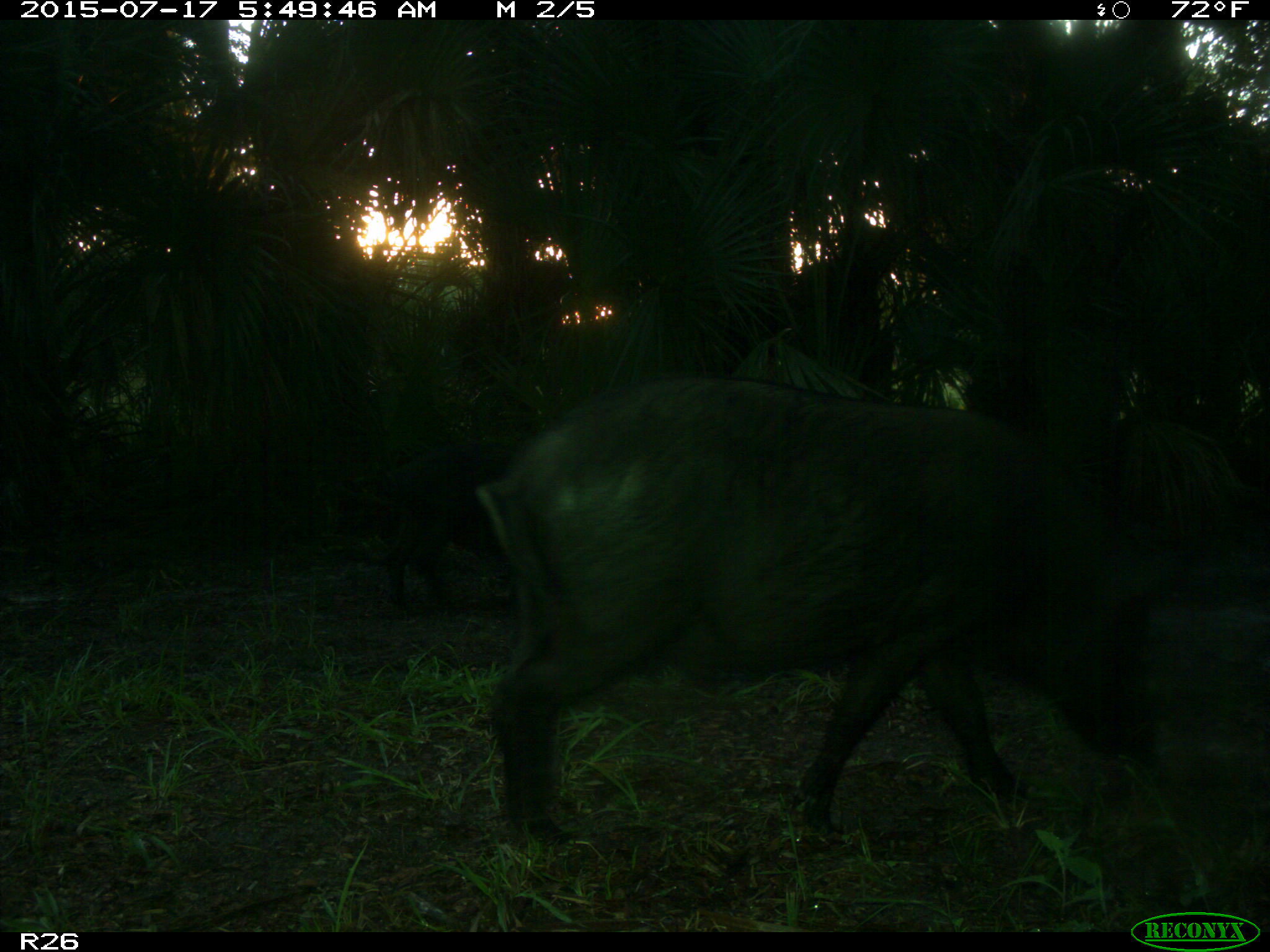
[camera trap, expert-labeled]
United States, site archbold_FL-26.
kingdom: Animalia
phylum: Chordata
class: Mammalia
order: Artiodactyla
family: Suidae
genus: Sus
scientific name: Sus scrofa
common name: wild boar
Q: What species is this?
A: Sus scrofa (wild boar).